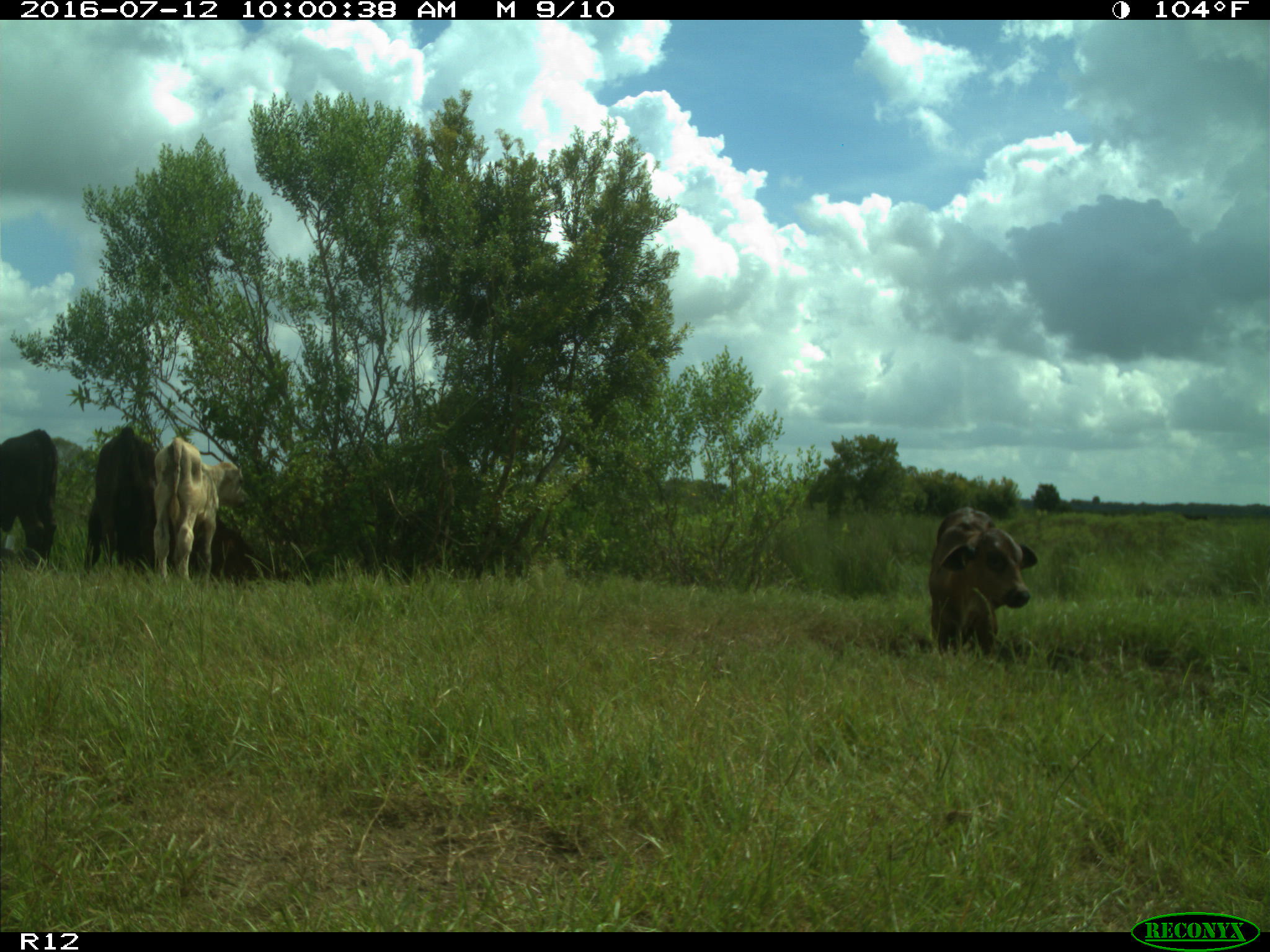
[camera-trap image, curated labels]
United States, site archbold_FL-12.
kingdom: Animalia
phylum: Chordata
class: Mammalia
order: Artiodactyla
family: Bovidae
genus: Bos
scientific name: Bos taurus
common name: domestic cow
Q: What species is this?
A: Bos taurus (domestic cow).